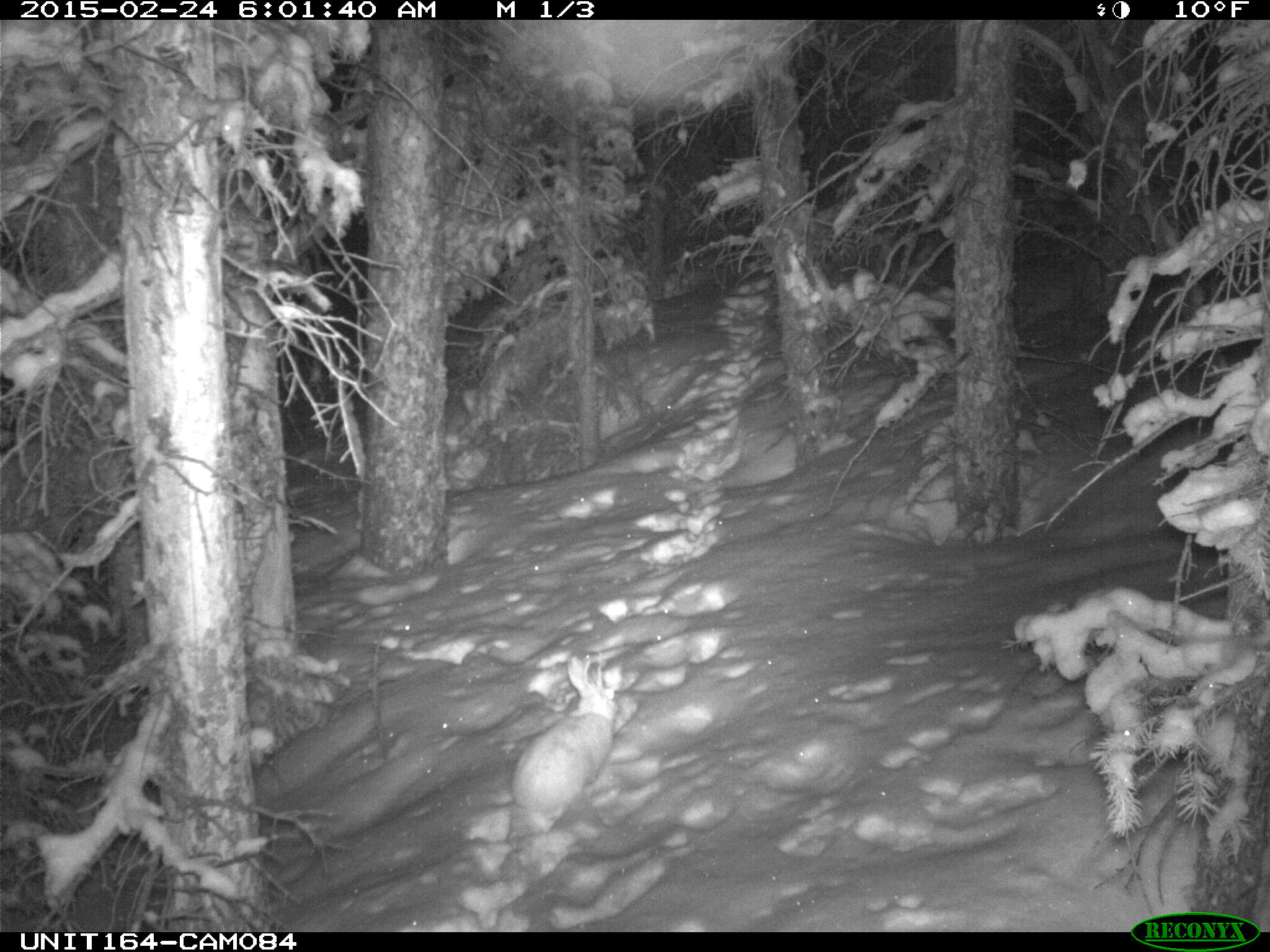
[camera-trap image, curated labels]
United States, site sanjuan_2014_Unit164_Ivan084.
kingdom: Animalia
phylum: Chordata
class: Mammalia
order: Lagomorpha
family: Leporidae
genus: Lepus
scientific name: Lepus americanus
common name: snowshoe hare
Lepus americanus (snowshoe hare).